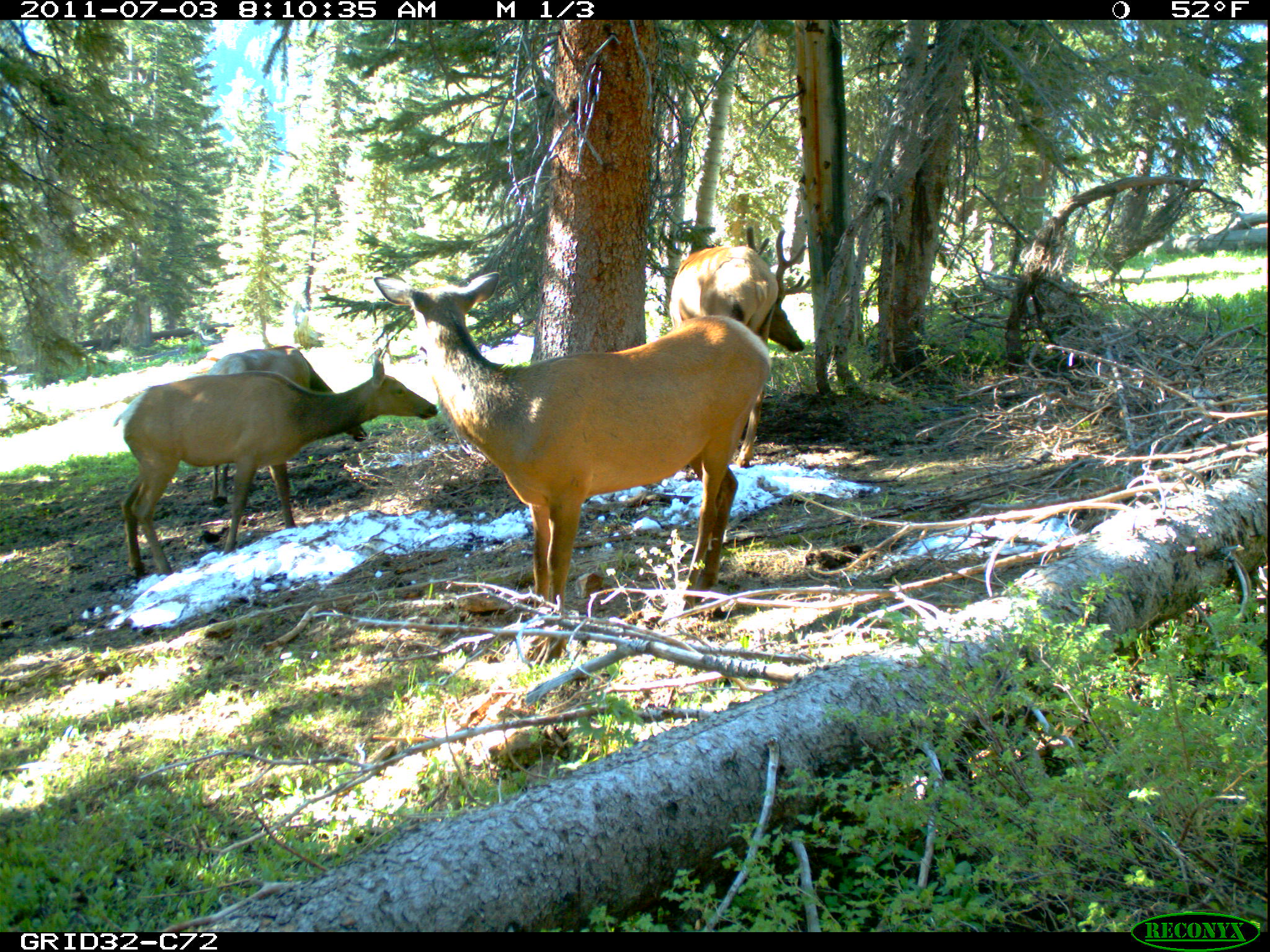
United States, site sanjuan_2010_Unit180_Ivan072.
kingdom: Animalia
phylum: Chordata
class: Mammalia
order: Artiodactyla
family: Cervidae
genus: Cervus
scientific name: Cervus elaphus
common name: red deer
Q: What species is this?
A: Cervus elaphus (red deer).